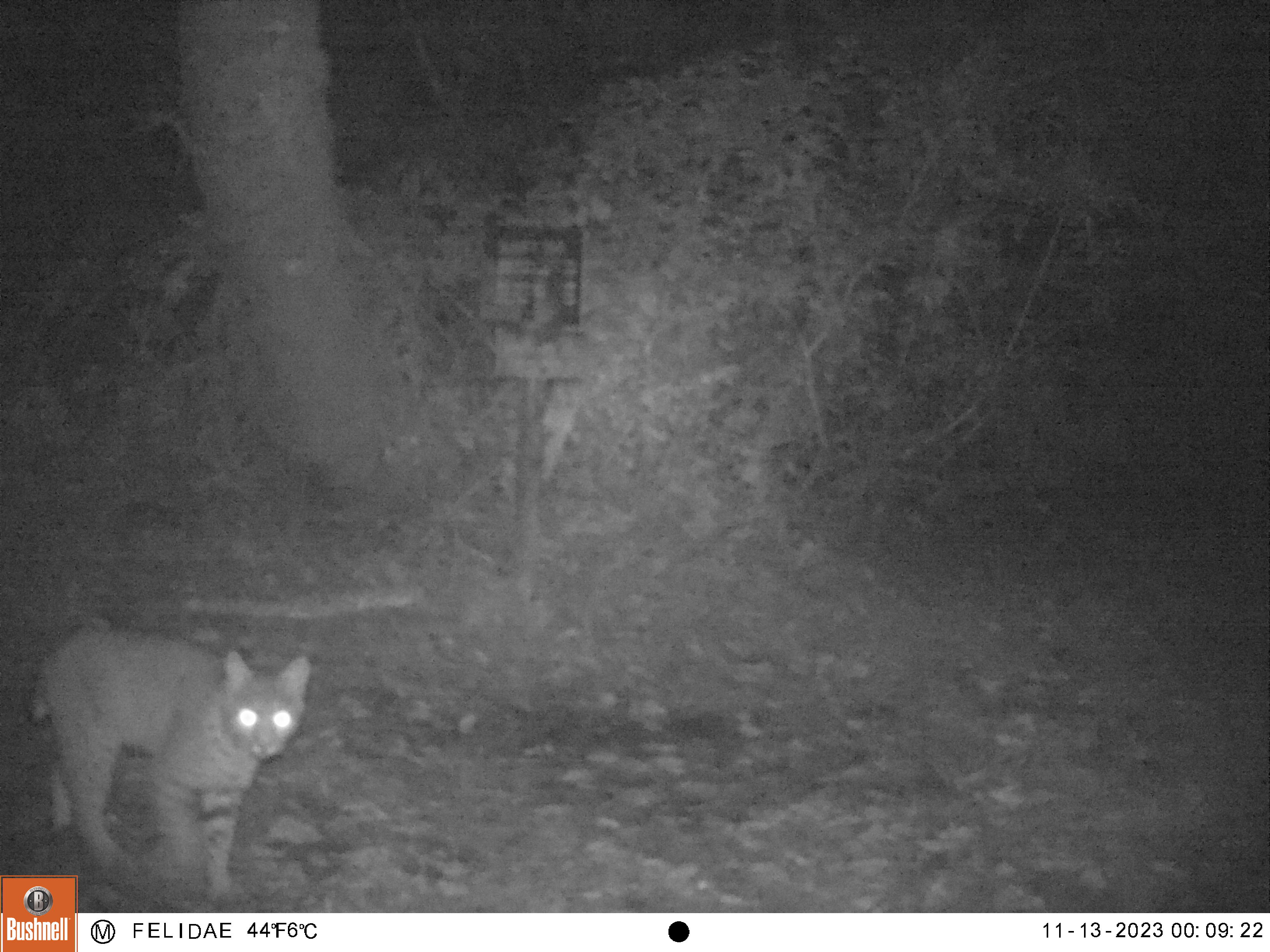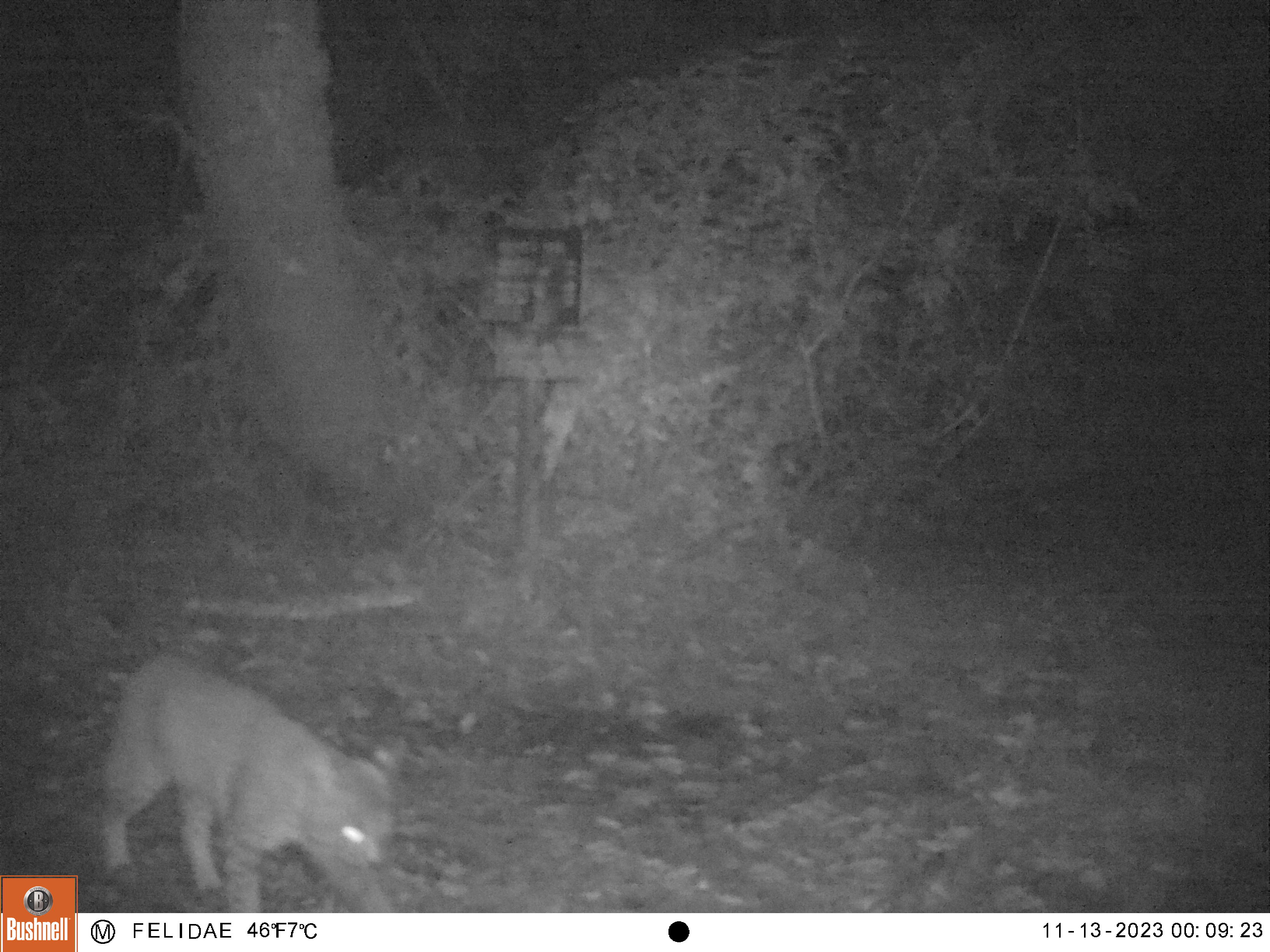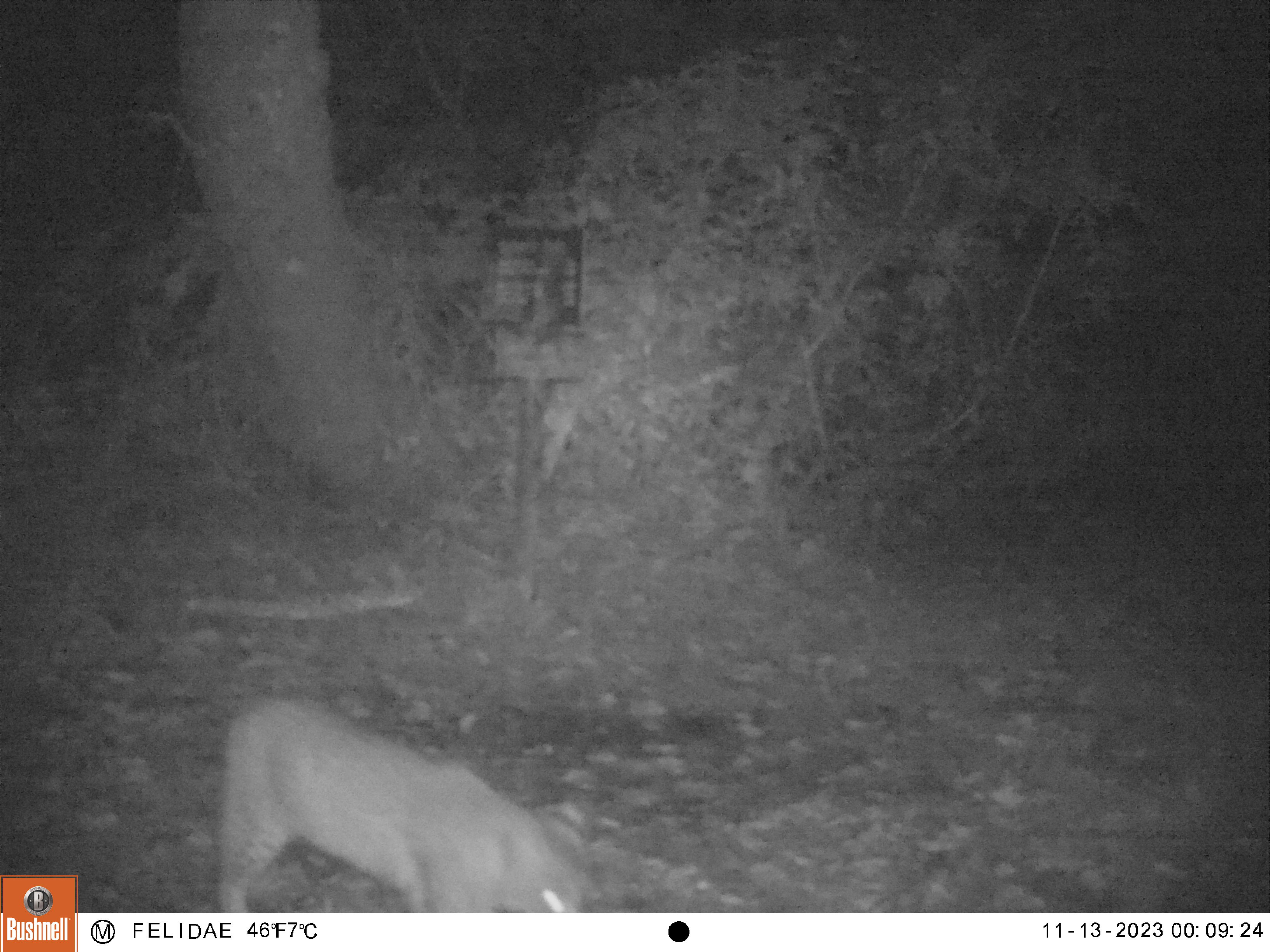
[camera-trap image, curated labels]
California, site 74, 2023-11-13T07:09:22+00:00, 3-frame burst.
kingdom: Animalia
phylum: Chordata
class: Mammalia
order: Carnivora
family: Felidae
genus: Lynx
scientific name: Lynx rufus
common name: bobcat